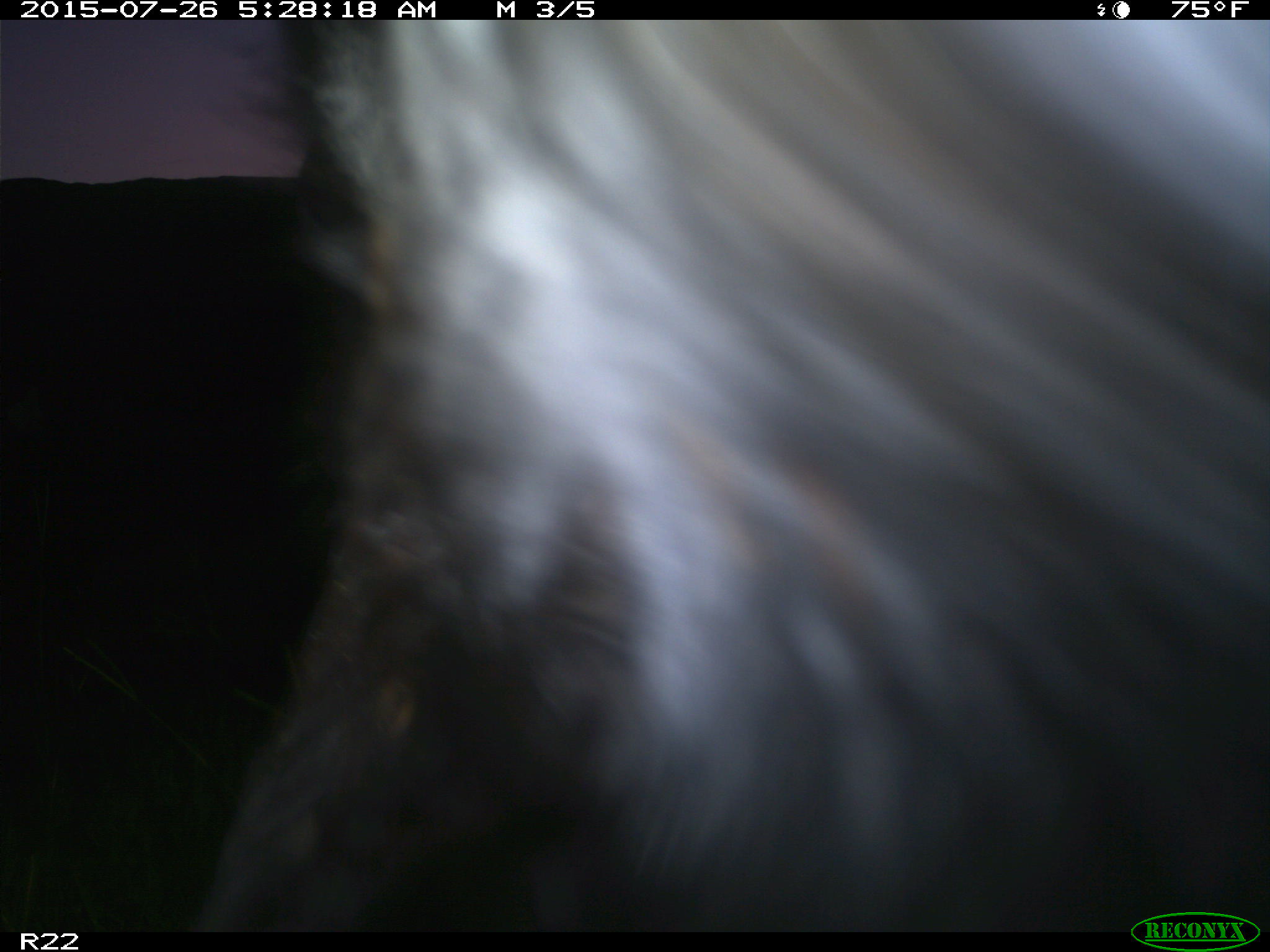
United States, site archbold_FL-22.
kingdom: Animalia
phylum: Chordata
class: Mammalia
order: Artiodactyla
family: Bovidae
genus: Bos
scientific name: Bos taurus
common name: domestic cow